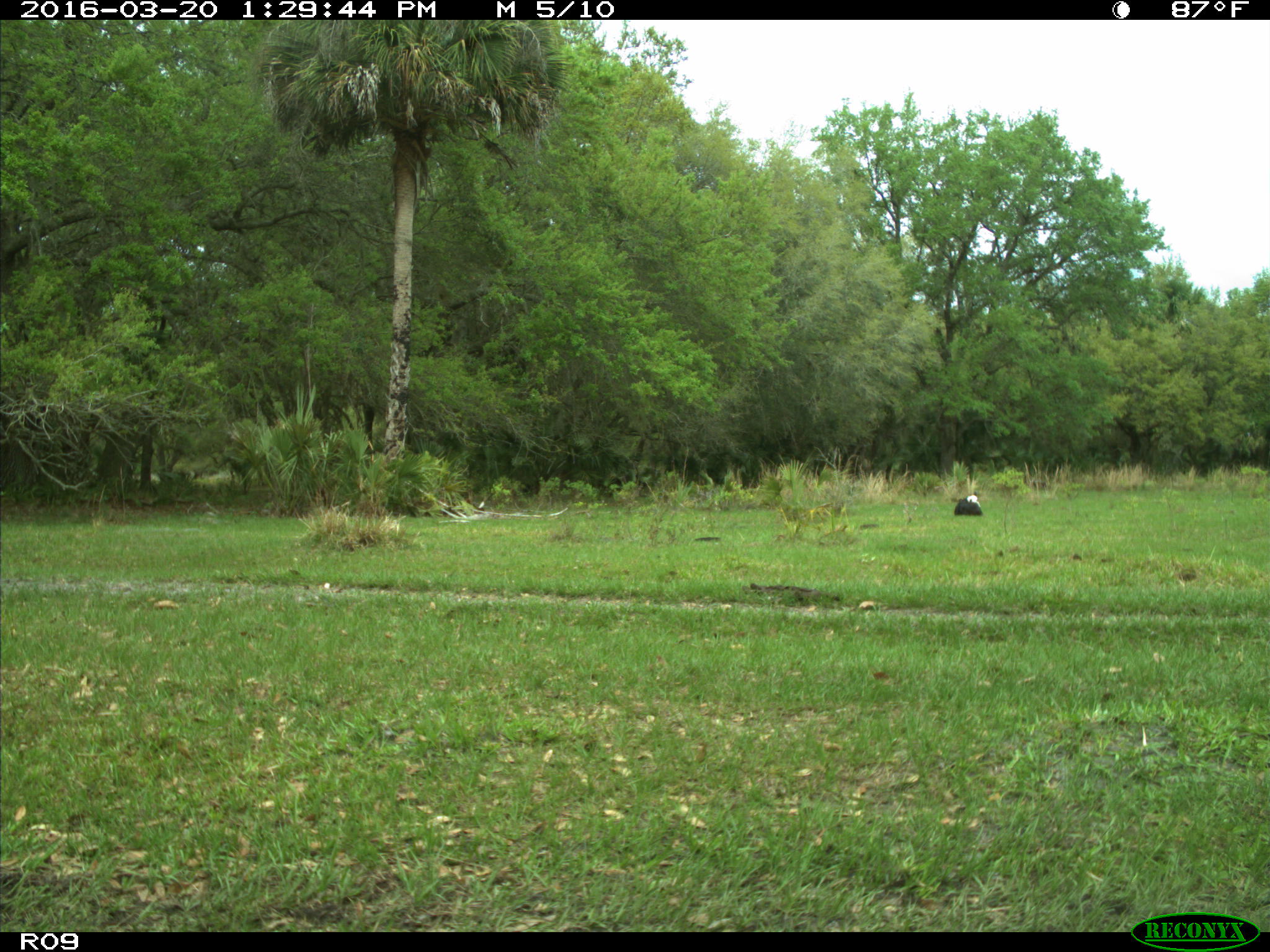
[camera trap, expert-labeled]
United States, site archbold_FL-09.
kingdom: Animalia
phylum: Chordata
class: Mammalia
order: Artiodactyla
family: Bovidae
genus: Bos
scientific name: Bos taurus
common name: domestic cow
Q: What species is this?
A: Bos taurus (domestic cow).